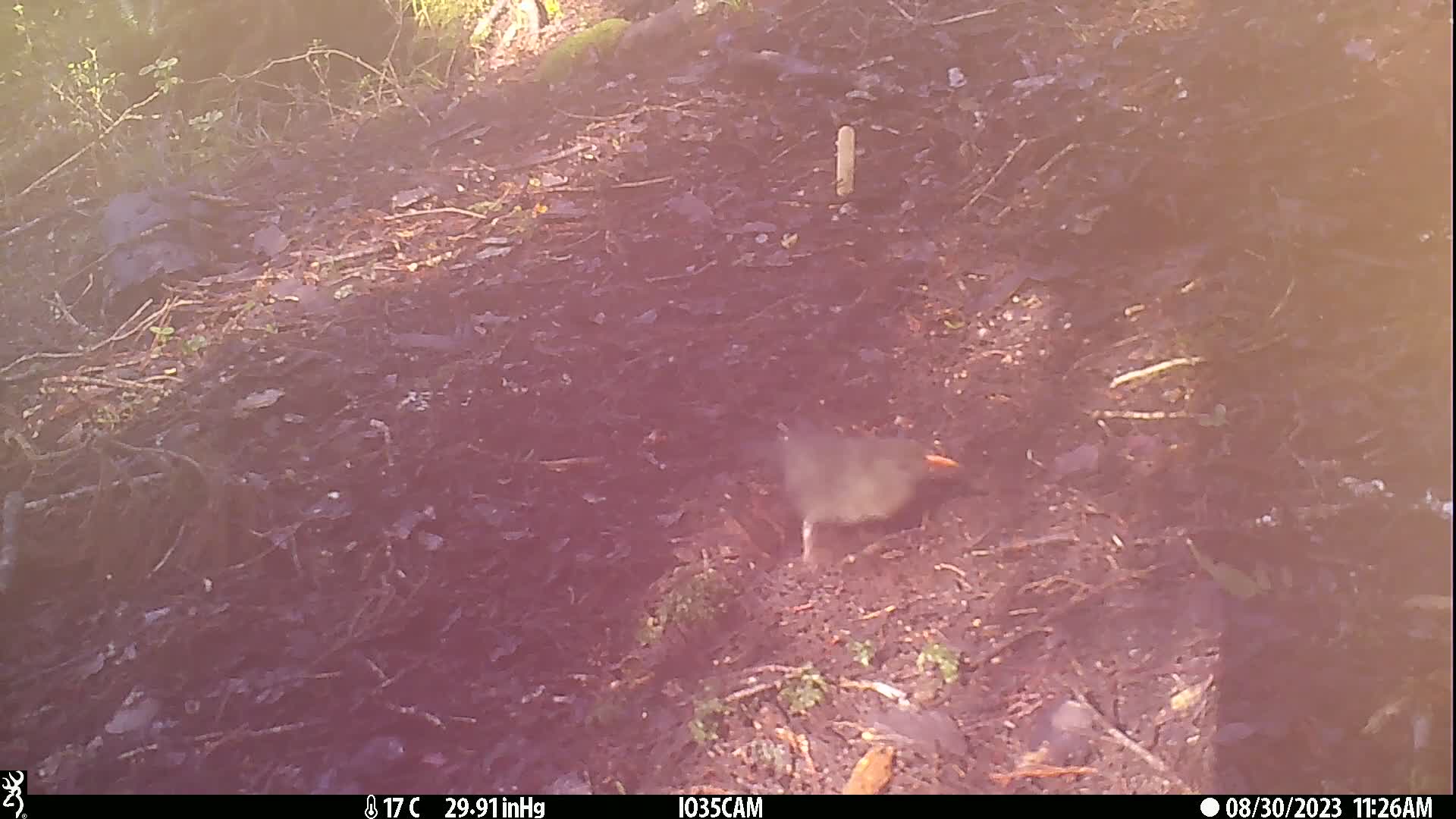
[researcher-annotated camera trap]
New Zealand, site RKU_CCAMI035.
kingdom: Animalia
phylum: Chordata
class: Aves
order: Passeriformes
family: Turdidae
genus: Turdus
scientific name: Turdus merula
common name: eurasian blackbird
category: blackbird